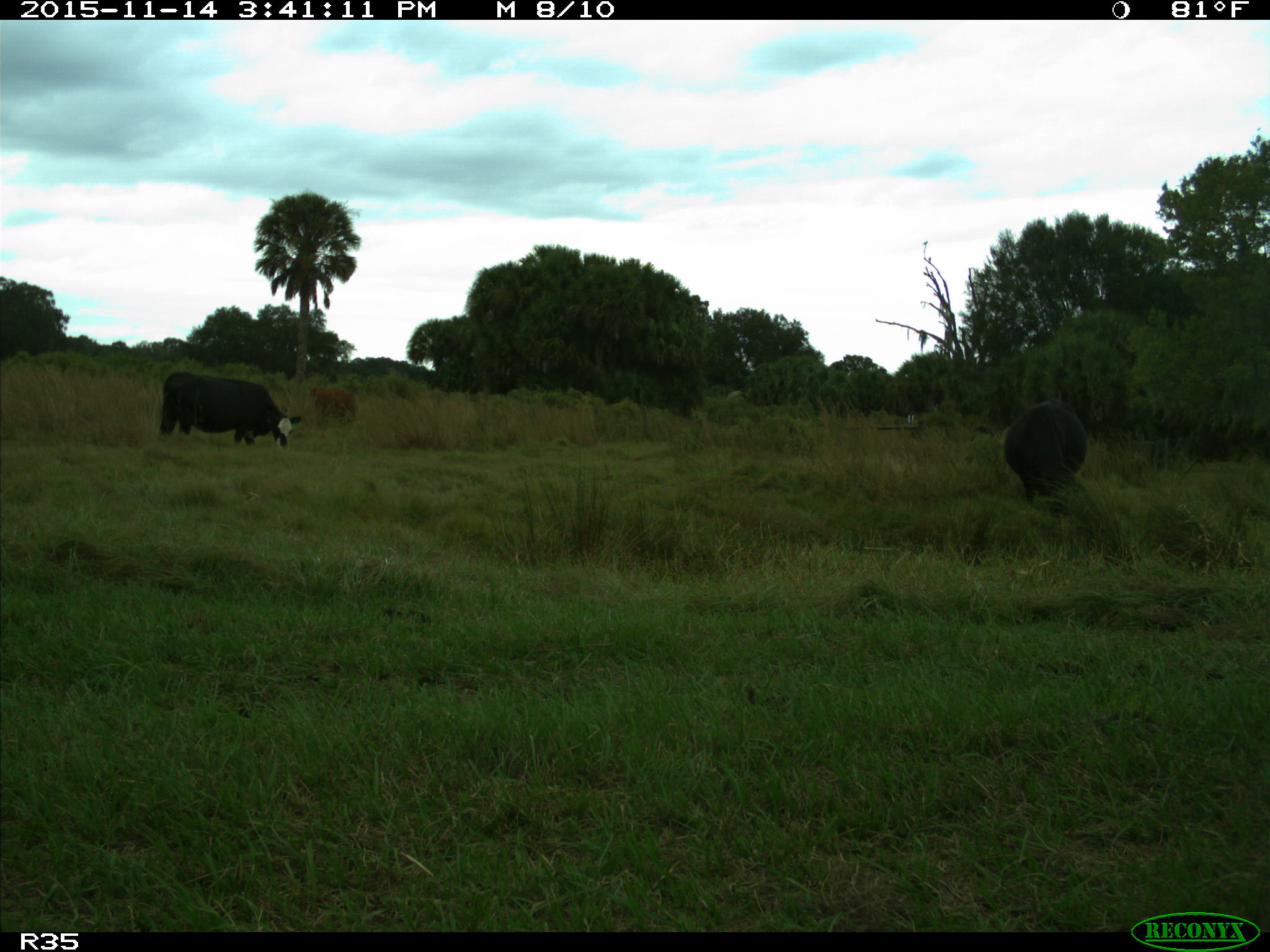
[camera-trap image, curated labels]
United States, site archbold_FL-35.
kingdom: Animalia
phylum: Chordata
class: Mammalia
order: Artiodactyla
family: Bovidae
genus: Bos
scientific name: Bos taurus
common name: domestic cow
Bos taurus (domestic cow).